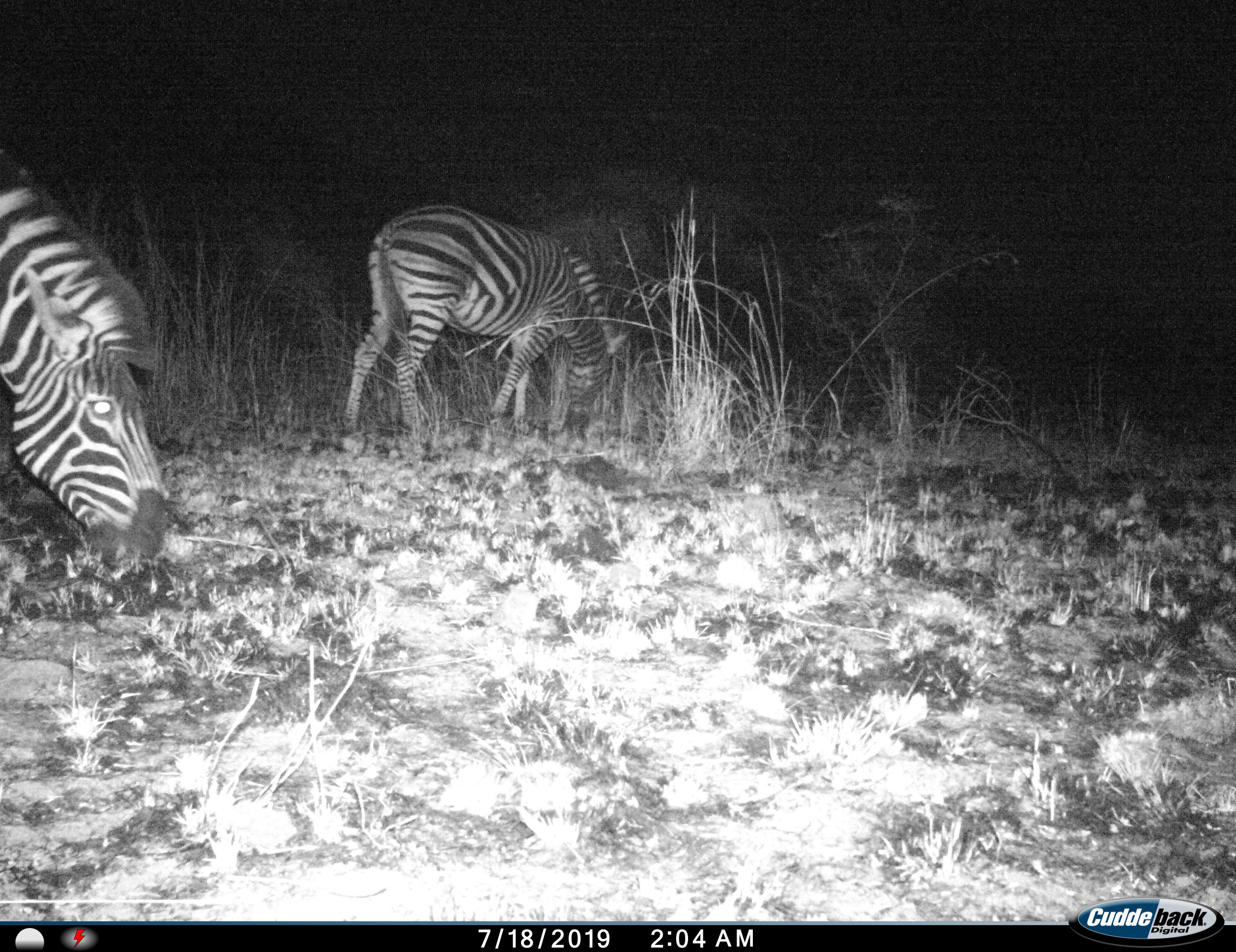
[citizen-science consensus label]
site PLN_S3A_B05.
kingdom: Animalia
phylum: Chordata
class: Mammalia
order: Perissodactyla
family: Equidae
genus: Equus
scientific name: Equus quagga burchellii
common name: burchell's zebra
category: zebraburchells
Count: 2.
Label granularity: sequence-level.